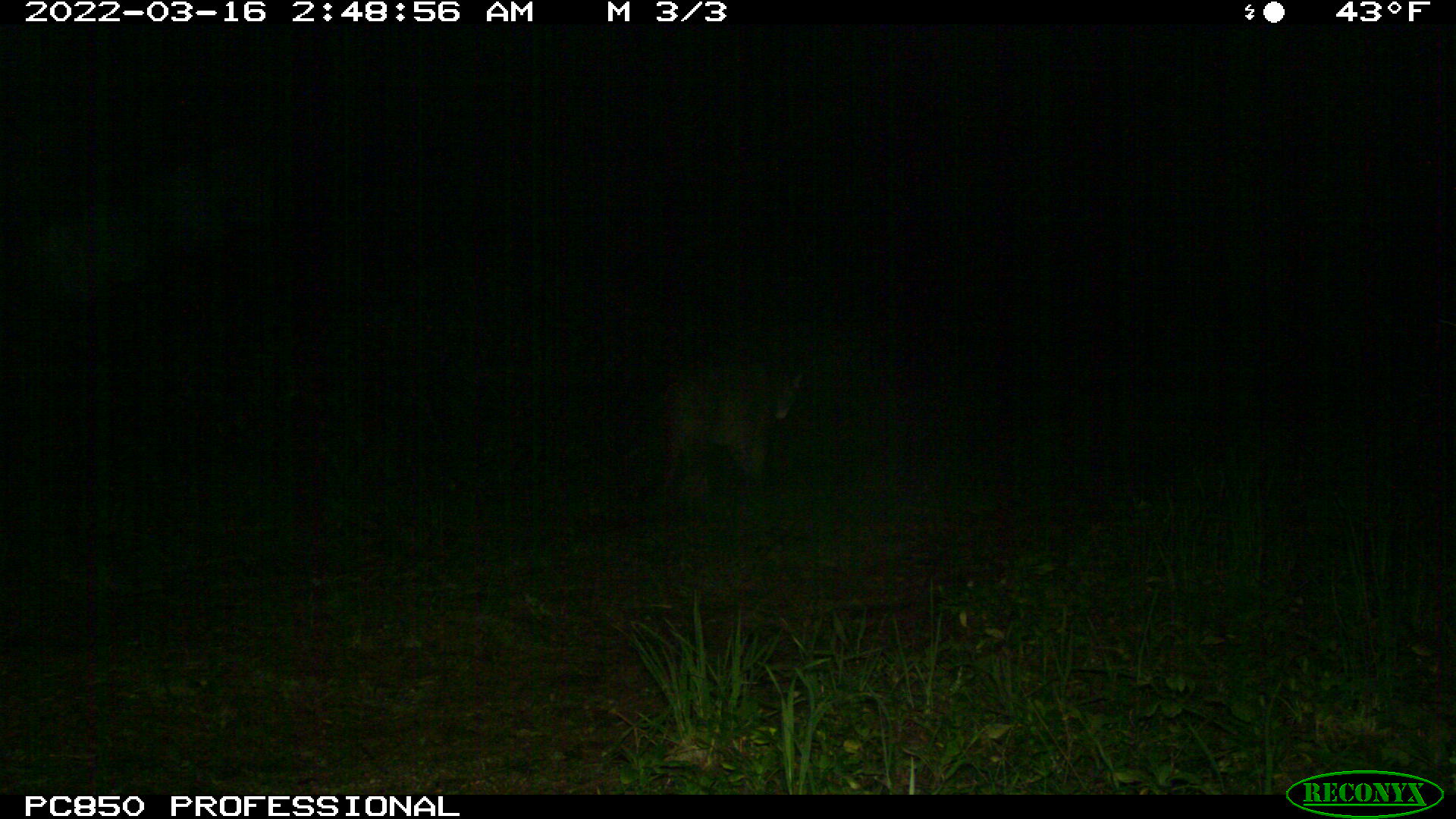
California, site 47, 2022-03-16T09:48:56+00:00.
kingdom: Animalia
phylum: Chordata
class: Mammalia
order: Carnivora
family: Felidae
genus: Puma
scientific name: Puma concolor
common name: puma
Puma (Puma concolor).